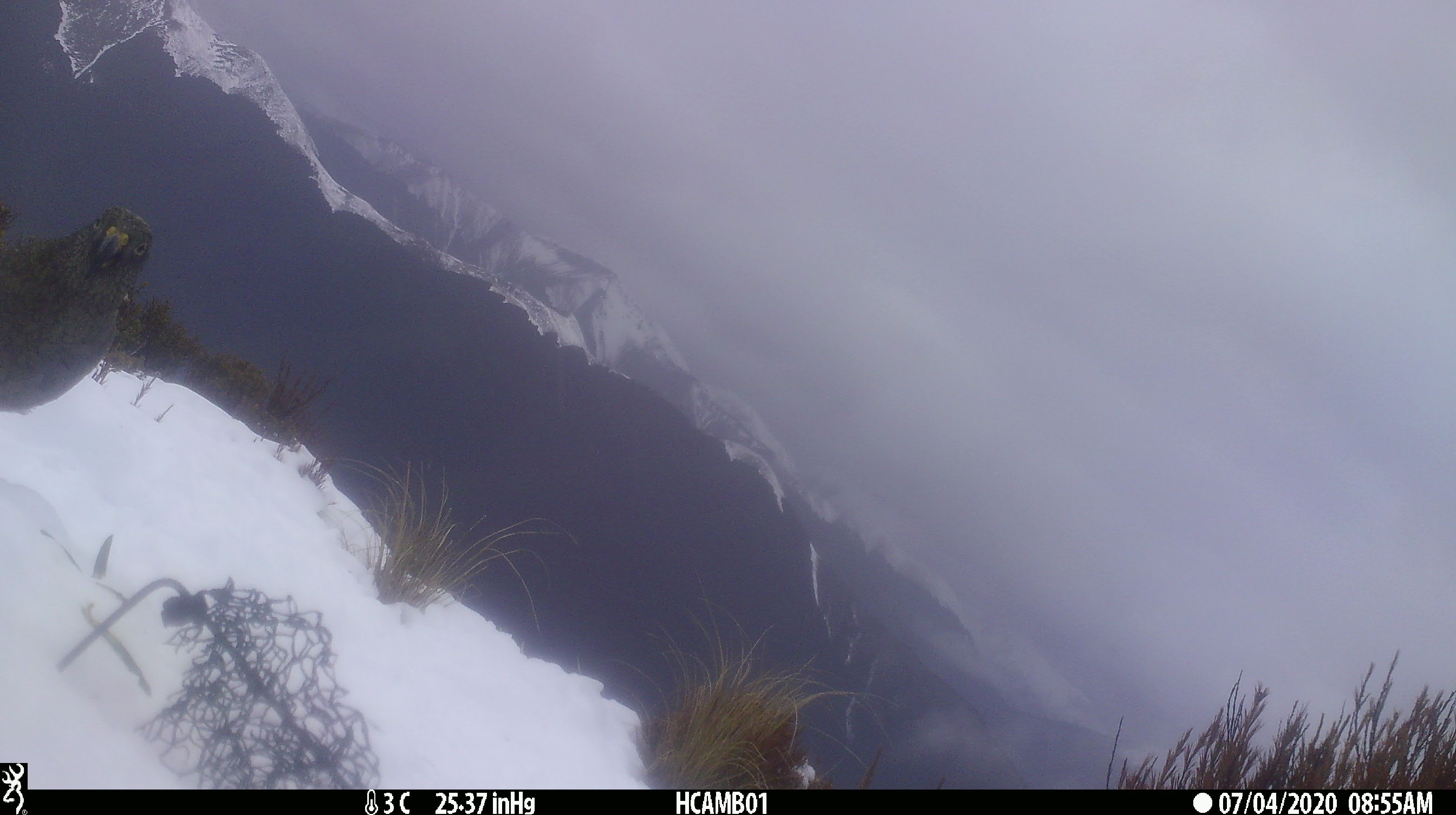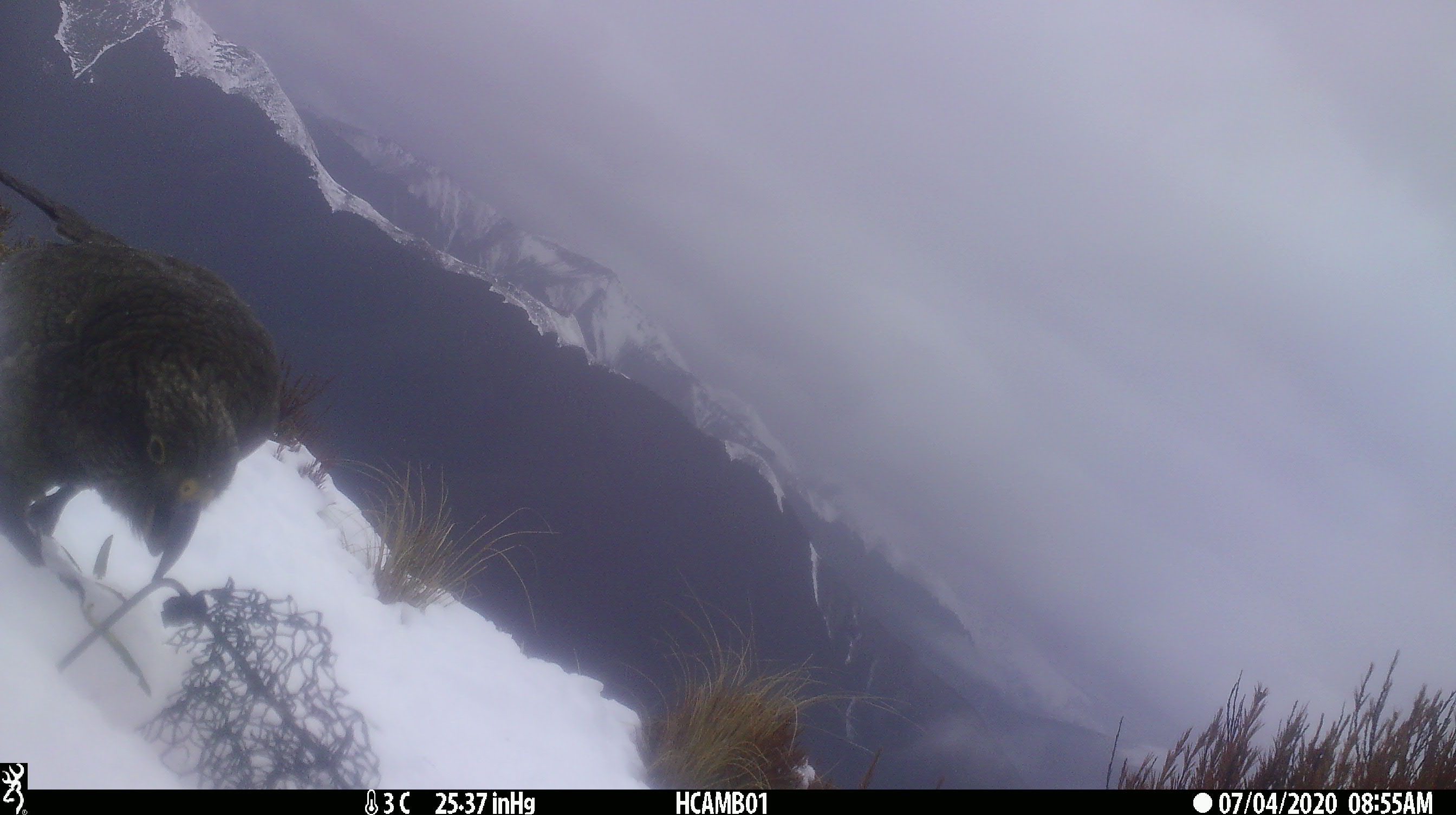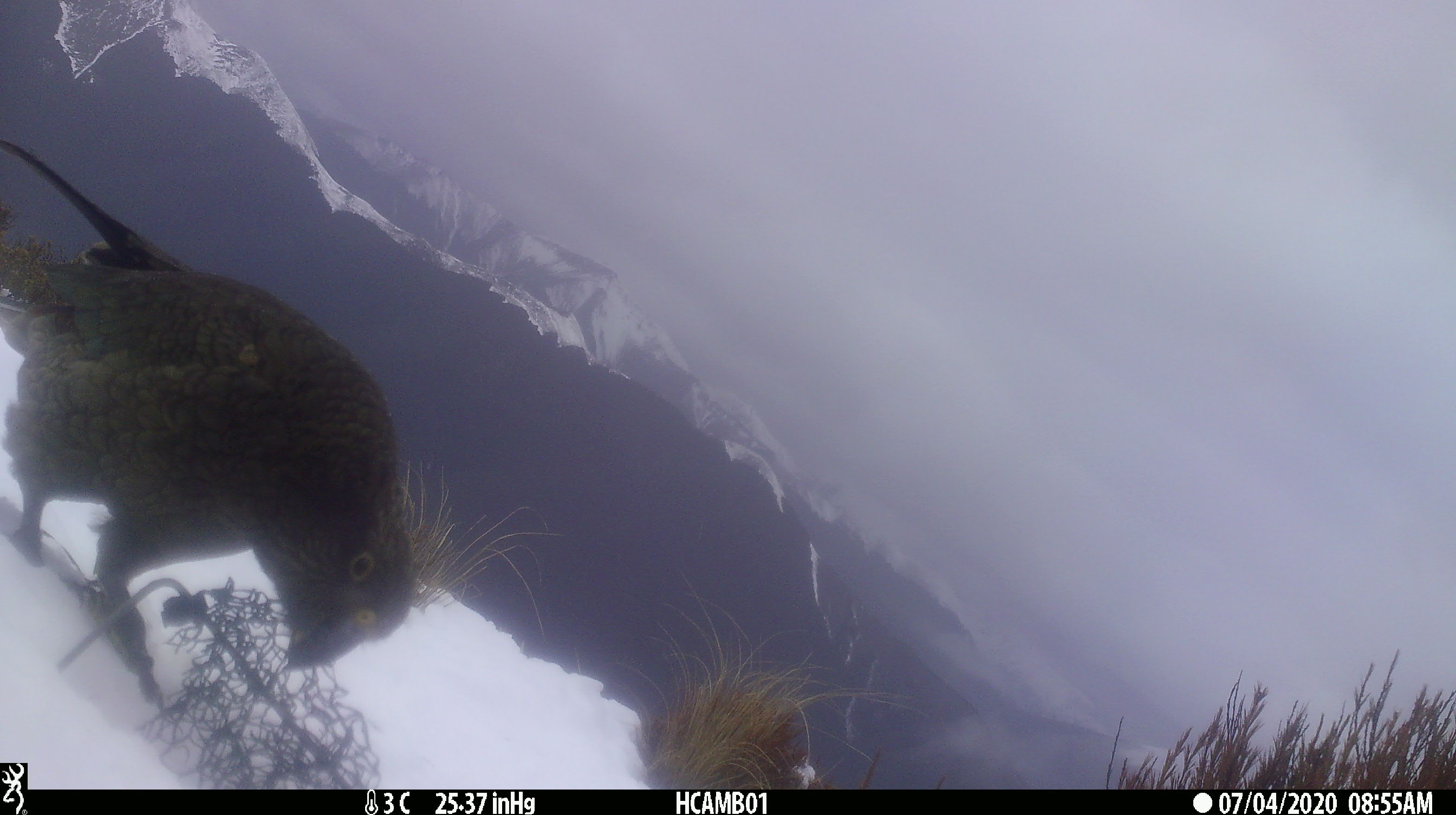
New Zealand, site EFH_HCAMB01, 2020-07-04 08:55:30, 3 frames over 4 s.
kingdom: Animalia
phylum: Chordata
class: Aves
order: Psittaciformes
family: Strigopidae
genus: Nestor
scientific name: Nestor notabilis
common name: kea